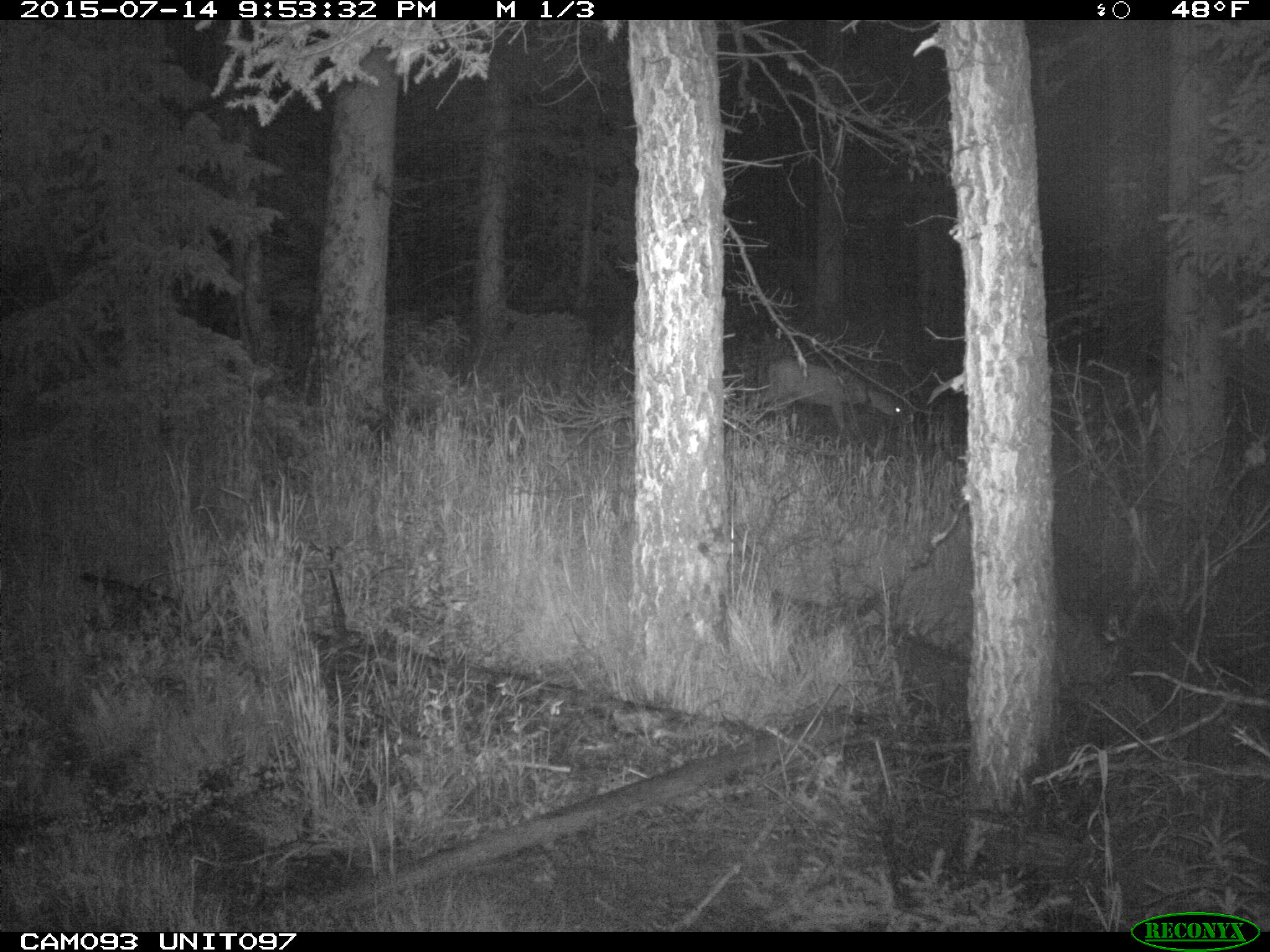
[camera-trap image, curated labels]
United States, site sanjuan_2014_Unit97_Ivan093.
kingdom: Animalia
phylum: Chordata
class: Mammalia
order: Artiodactyla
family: Cervidae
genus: Odocoileus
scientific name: Odocoileus hemionus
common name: mule deer